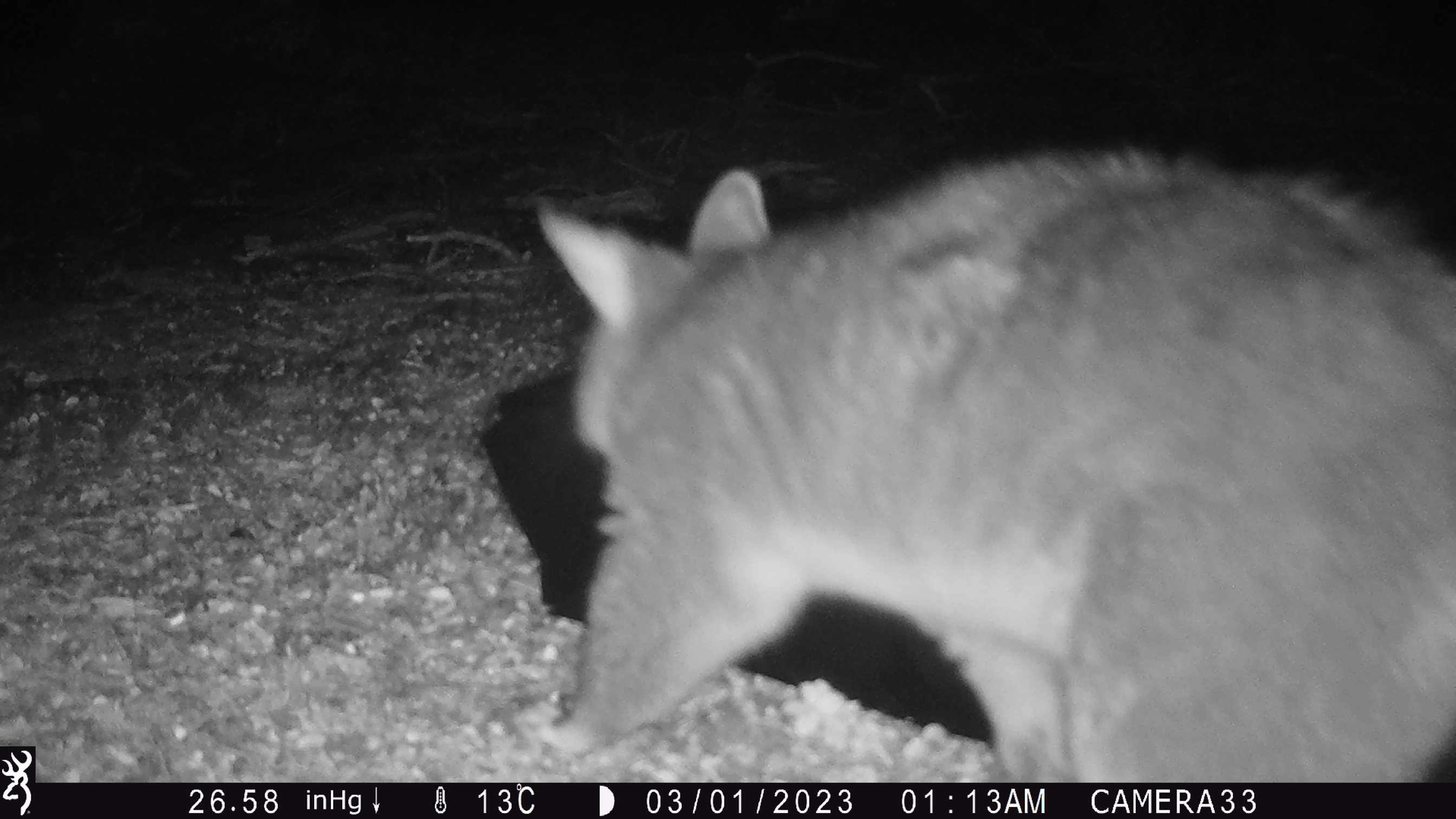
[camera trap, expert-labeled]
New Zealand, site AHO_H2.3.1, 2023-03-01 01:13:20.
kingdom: Animalia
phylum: Chordata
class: Mammalia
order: Carnivora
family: Mustelidae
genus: Mustela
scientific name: Mustela erminea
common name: stoat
Stoat (Mustela erminea).